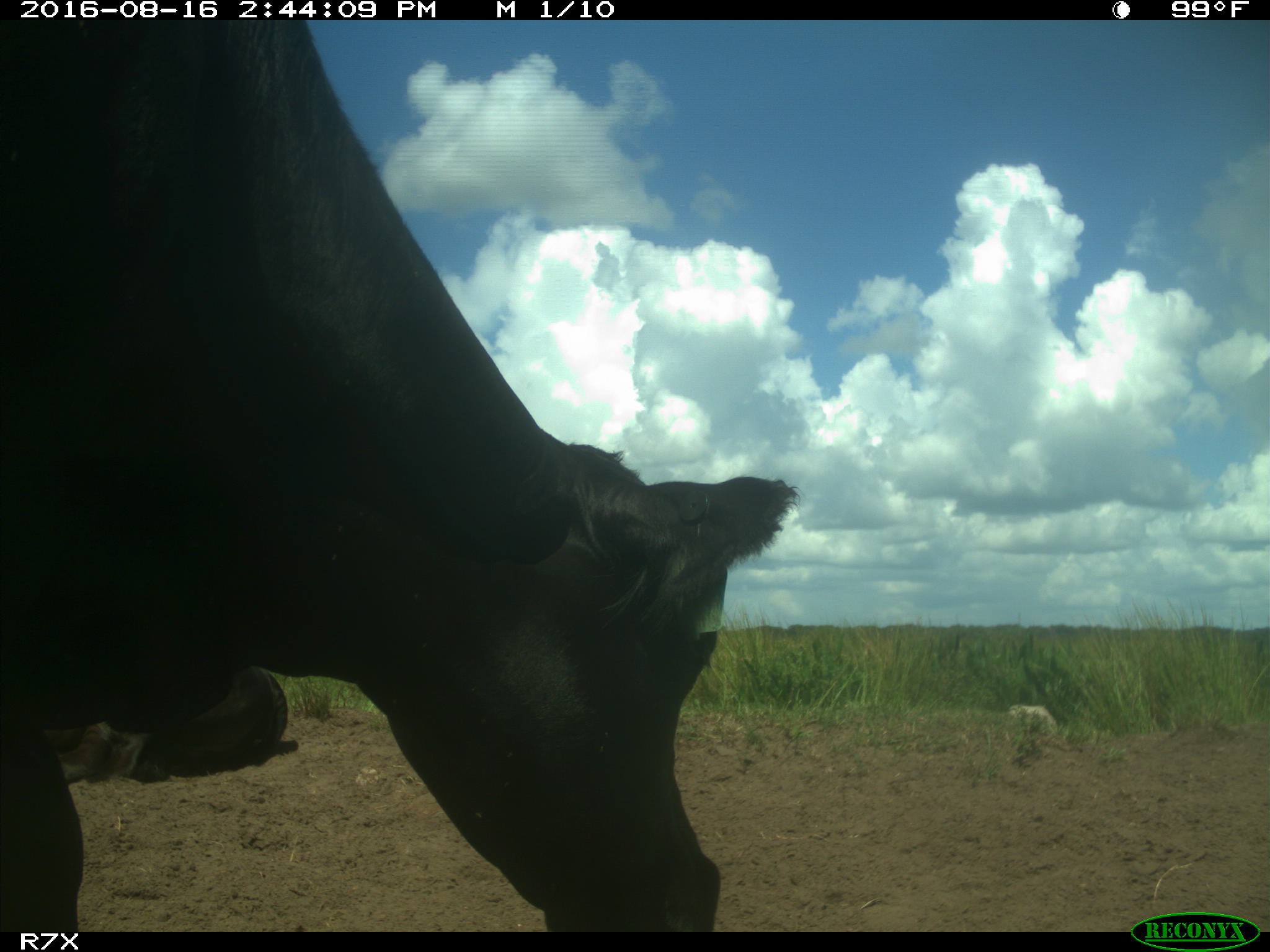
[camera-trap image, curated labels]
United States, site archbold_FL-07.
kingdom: Animalia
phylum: Chordata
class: Mammalia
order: Artiodactyla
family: Bovidae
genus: Bos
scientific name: Bos taurus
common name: domestic cow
Bos taurus (domestic cow).